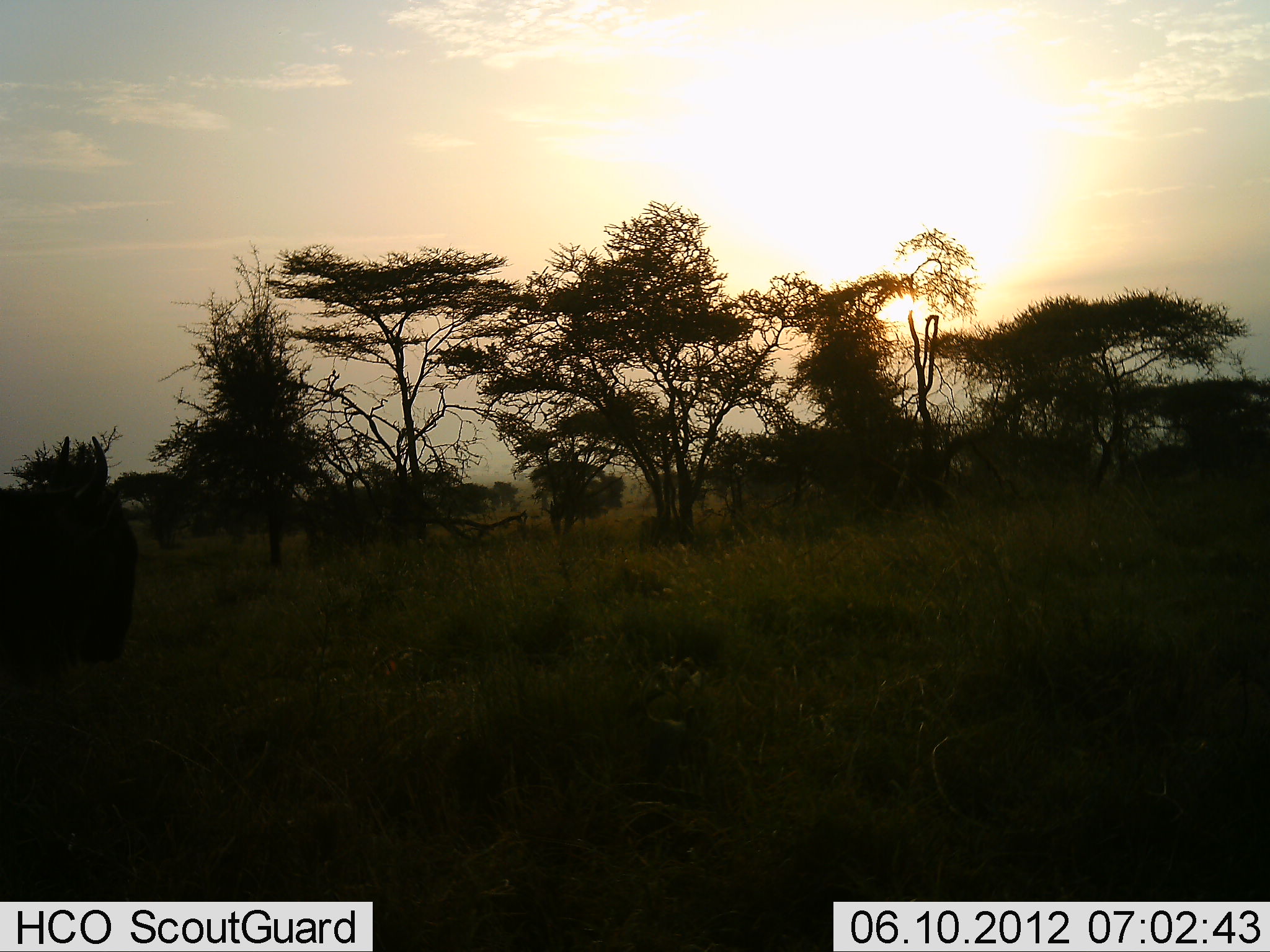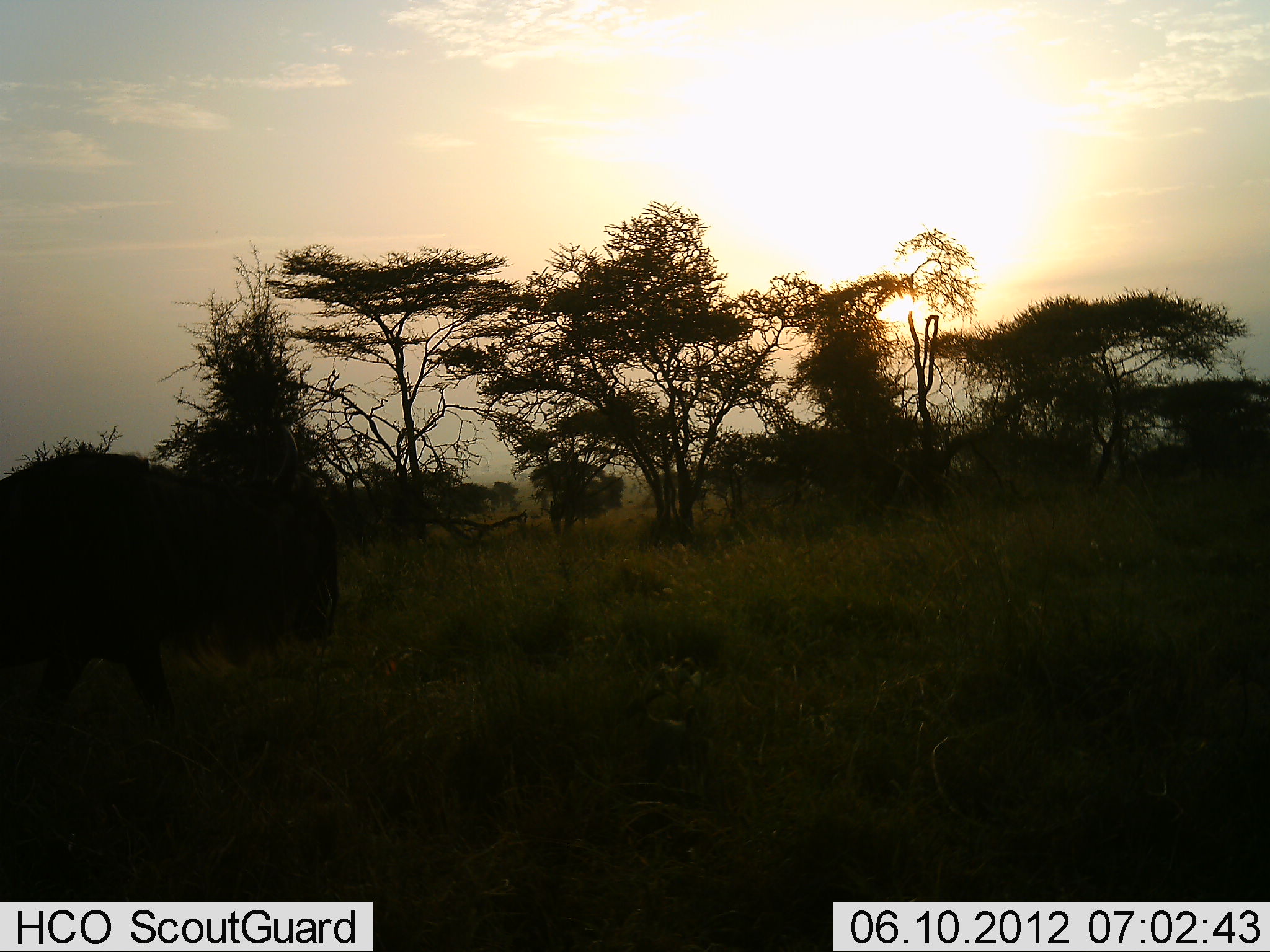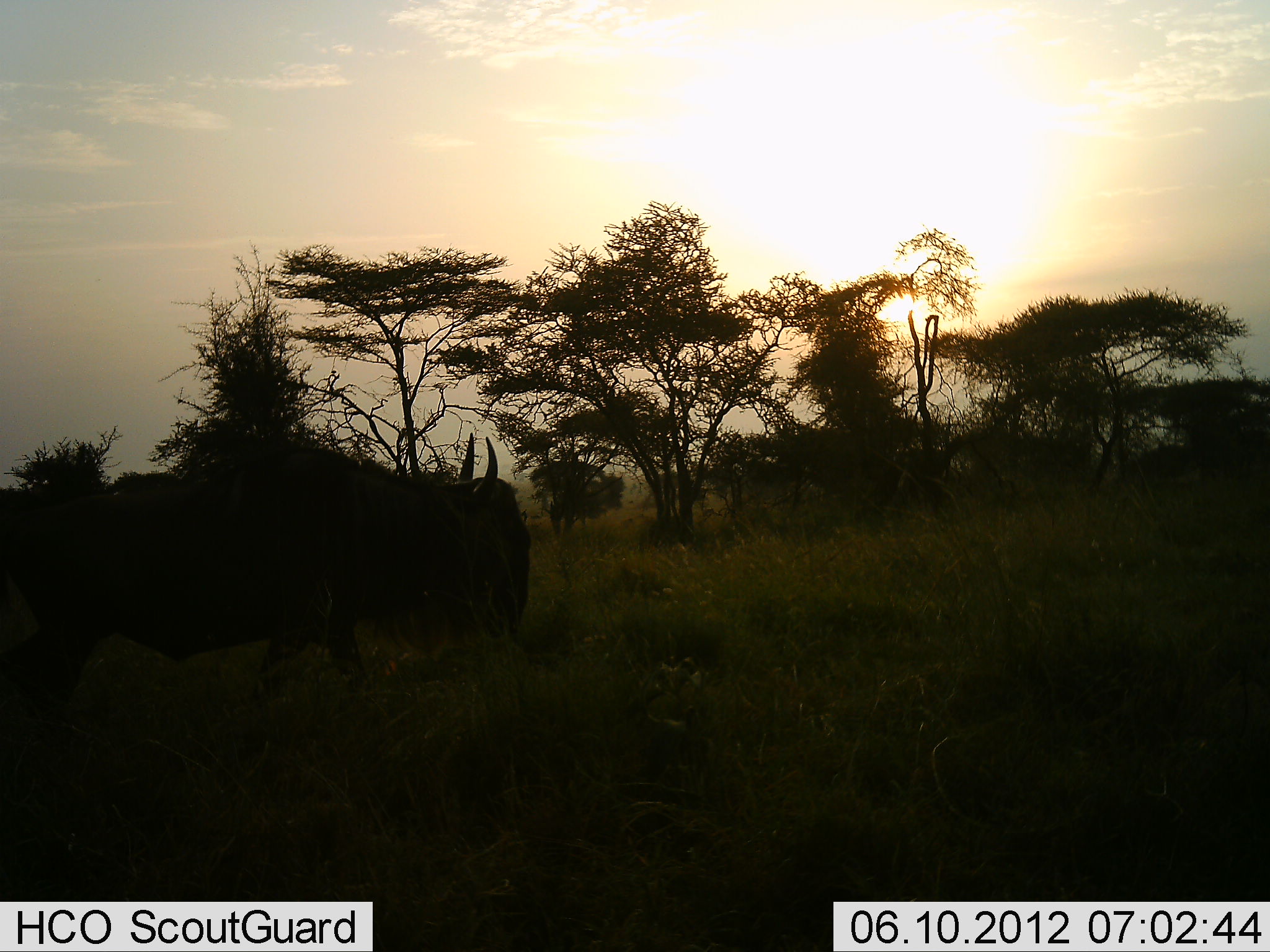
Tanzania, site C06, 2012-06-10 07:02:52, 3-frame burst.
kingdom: Animalia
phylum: Chordata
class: Mammalia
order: Artiodactyla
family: Bovidae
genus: Connochaetes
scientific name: Connochaetes taurinus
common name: blue wildebeest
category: wildebeest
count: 1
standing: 0%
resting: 0%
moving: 100%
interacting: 0%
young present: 0%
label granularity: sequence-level